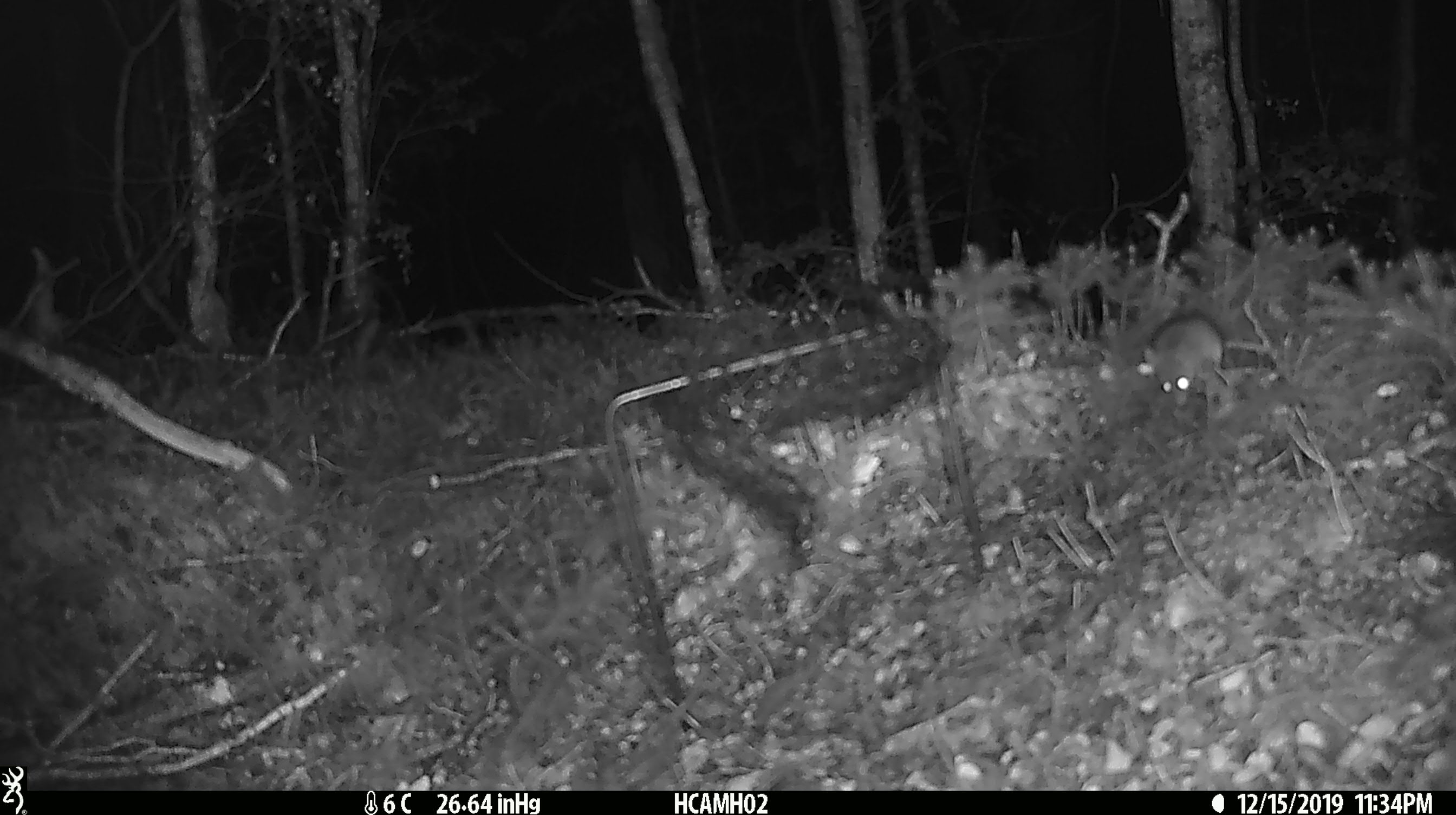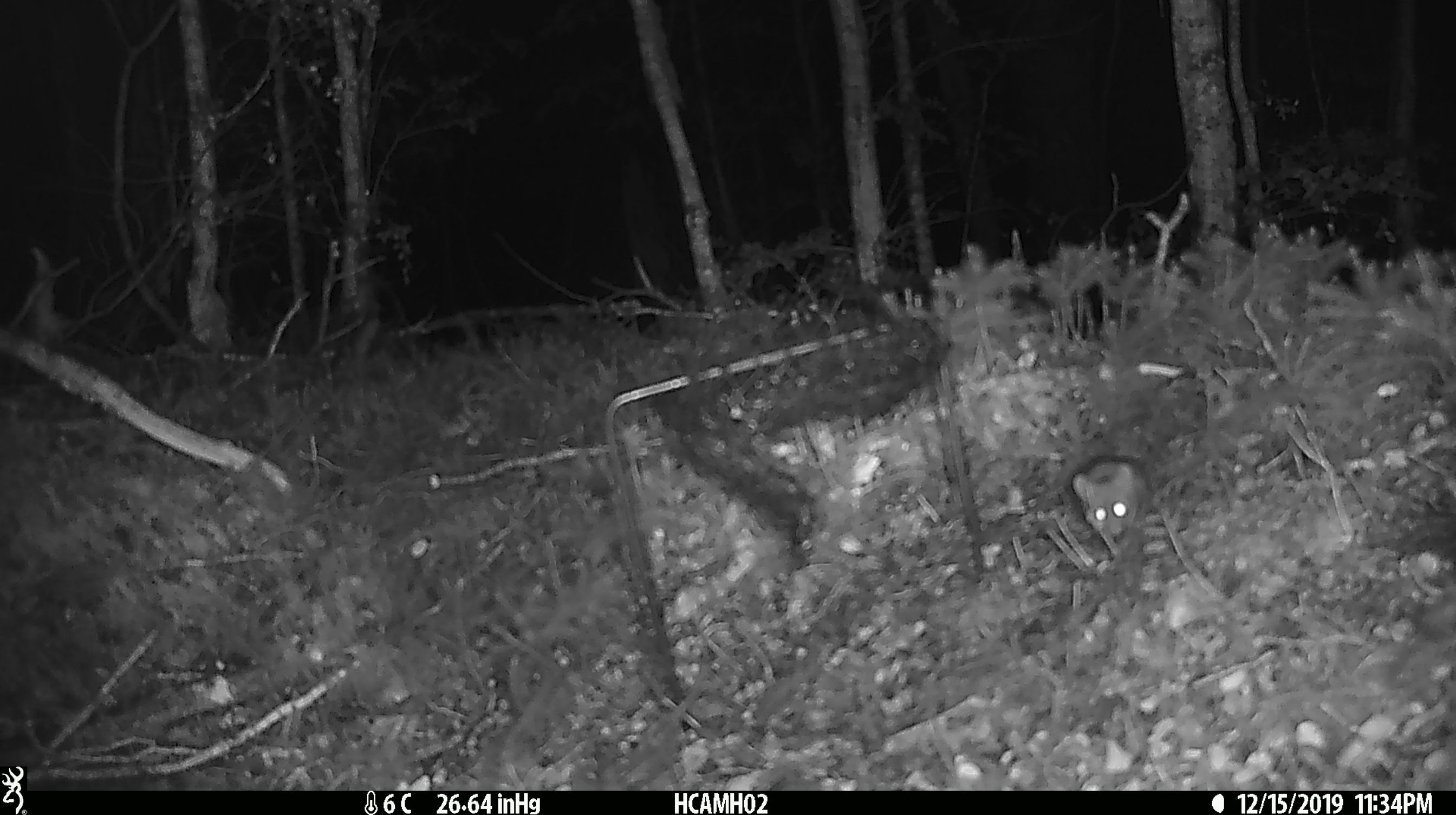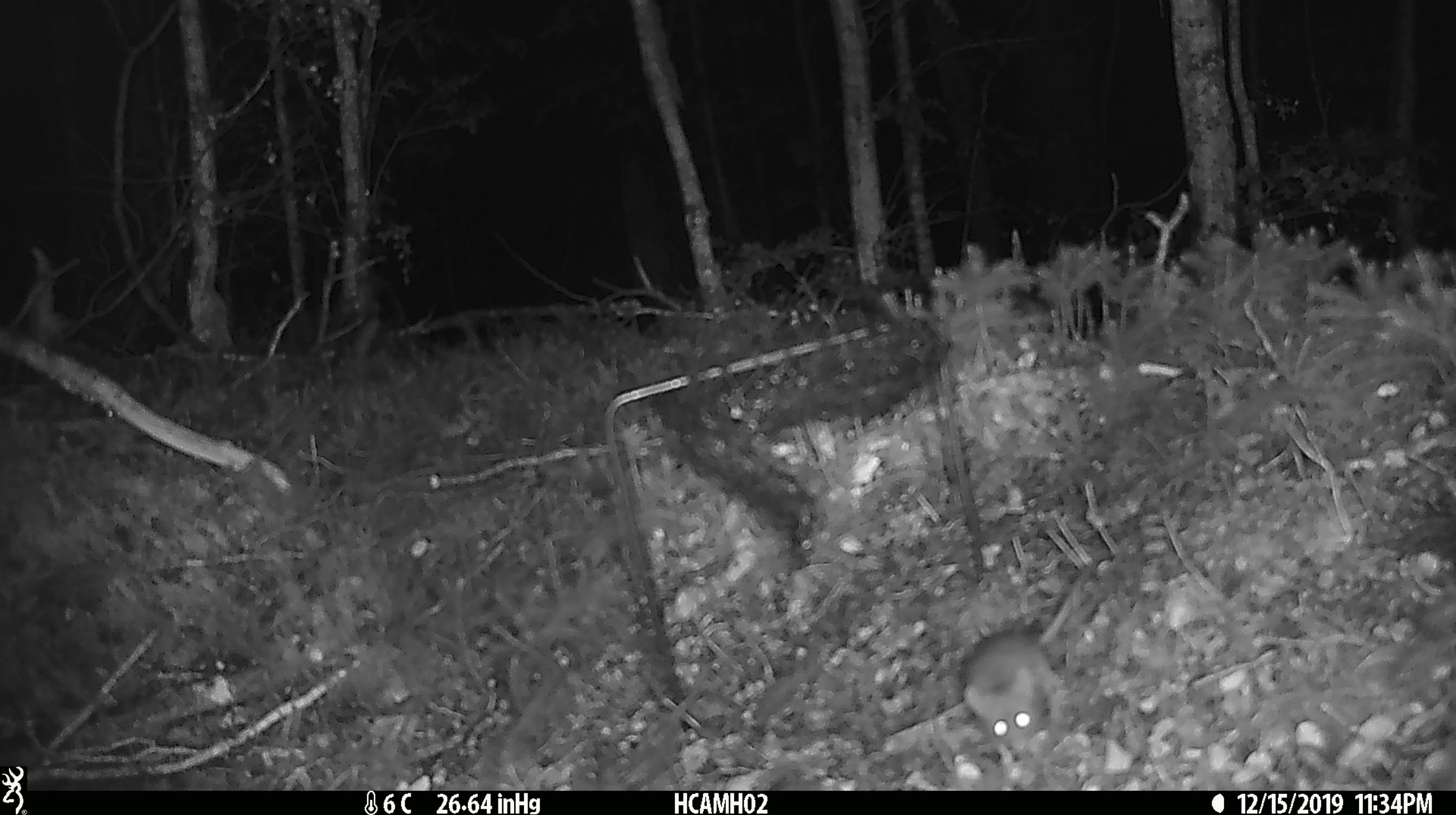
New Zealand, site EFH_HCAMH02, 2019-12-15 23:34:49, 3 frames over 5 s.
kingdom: Animalia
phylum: Chordata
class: Mammalia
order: Rodentia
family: Muridae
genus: Mus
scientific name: Mus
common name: mouse